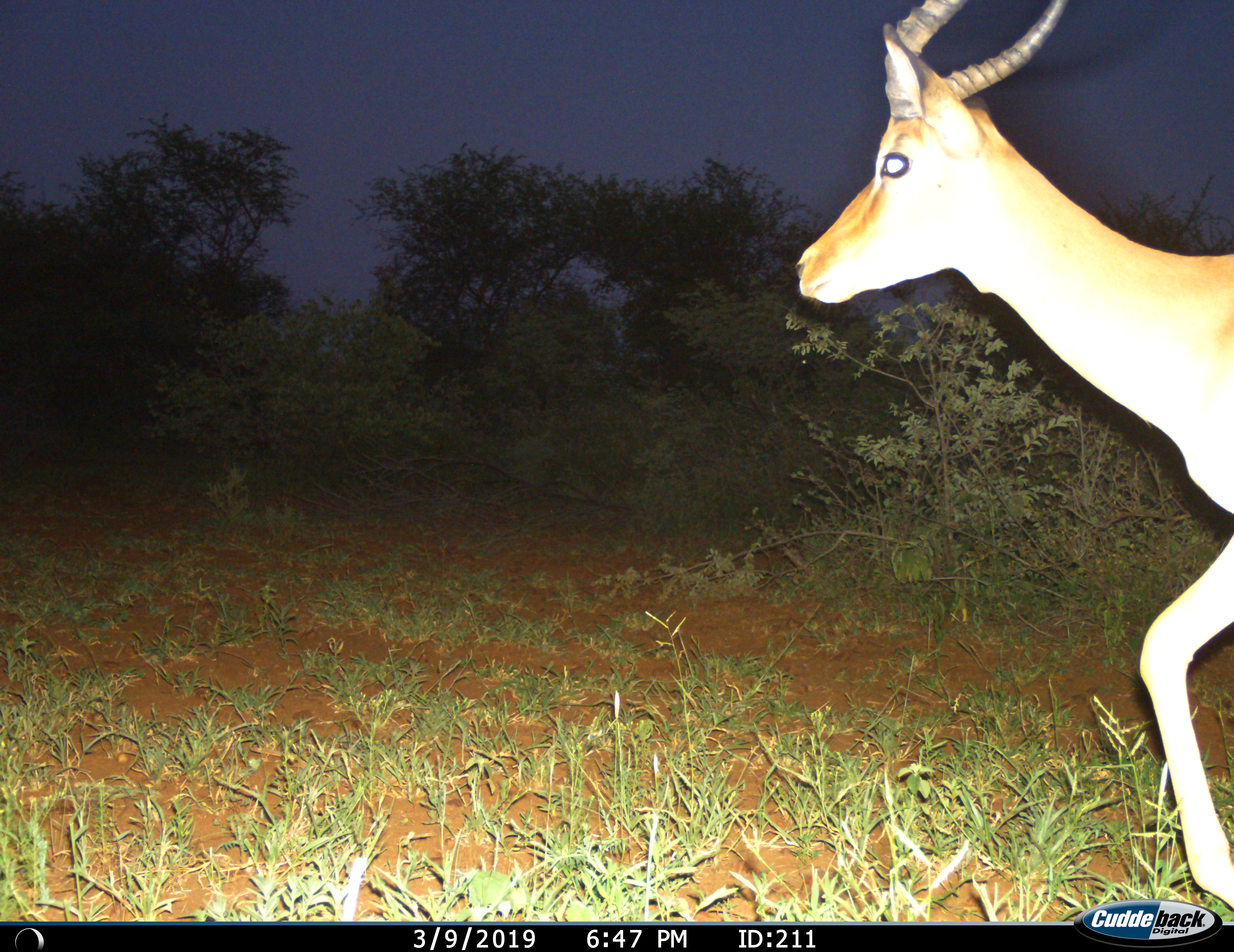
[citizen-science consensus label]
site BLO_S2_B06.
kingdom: Animalia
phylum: Chordata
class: Mammalia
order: Artiodactyla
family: Bovidae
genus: Aepyceros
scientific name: Aepyceros melampus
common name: impala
Impala (Aepyceros melampus), count 1. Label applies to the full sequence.